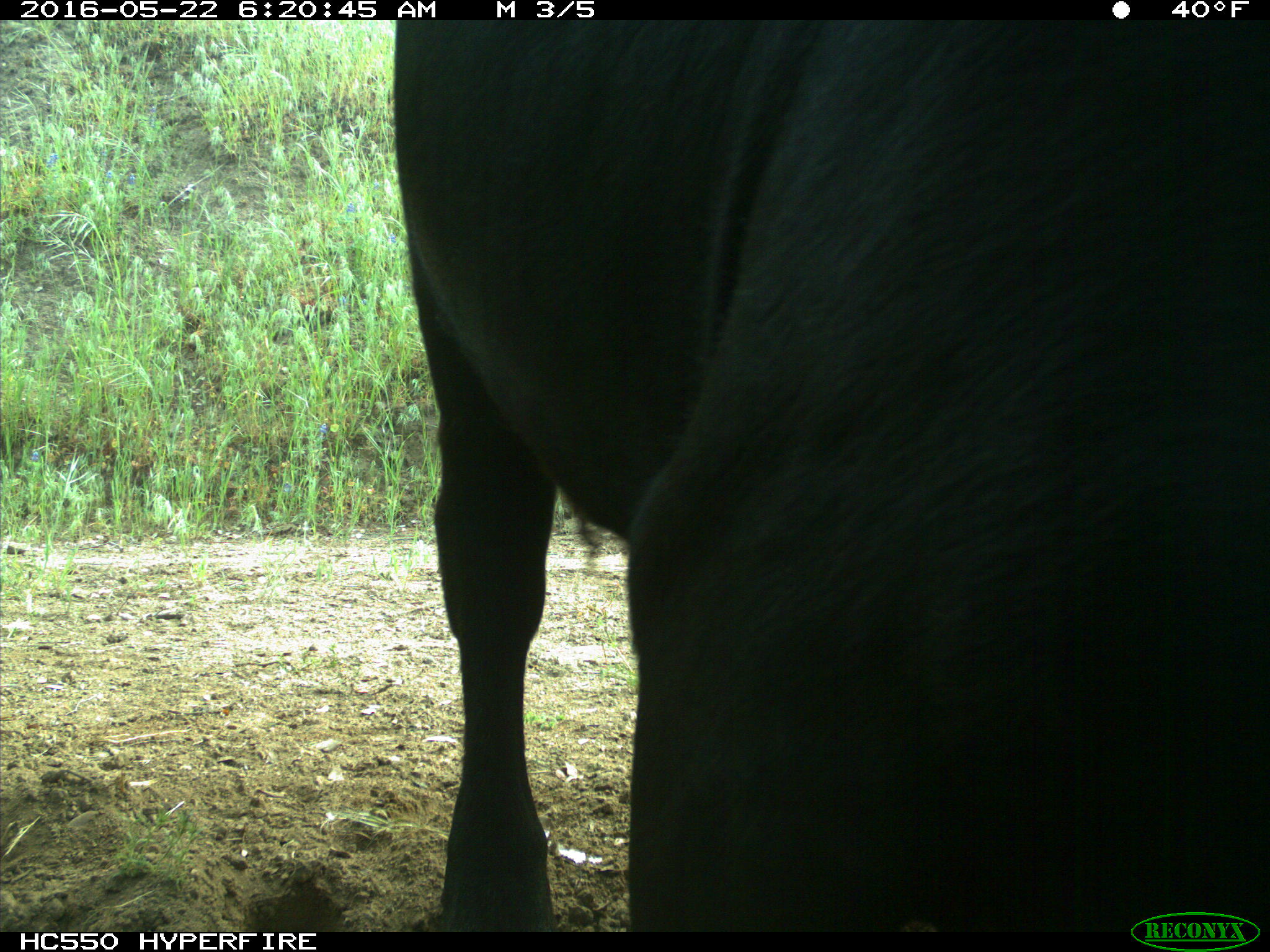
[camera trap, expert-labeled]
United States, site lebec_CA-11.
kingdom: Animalia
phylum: Chordata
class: Mammalia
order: Artiodactyla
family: Bovidae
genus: Bos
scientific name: Bos taurus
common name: domestic cow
Bos taurus (domestic cow).